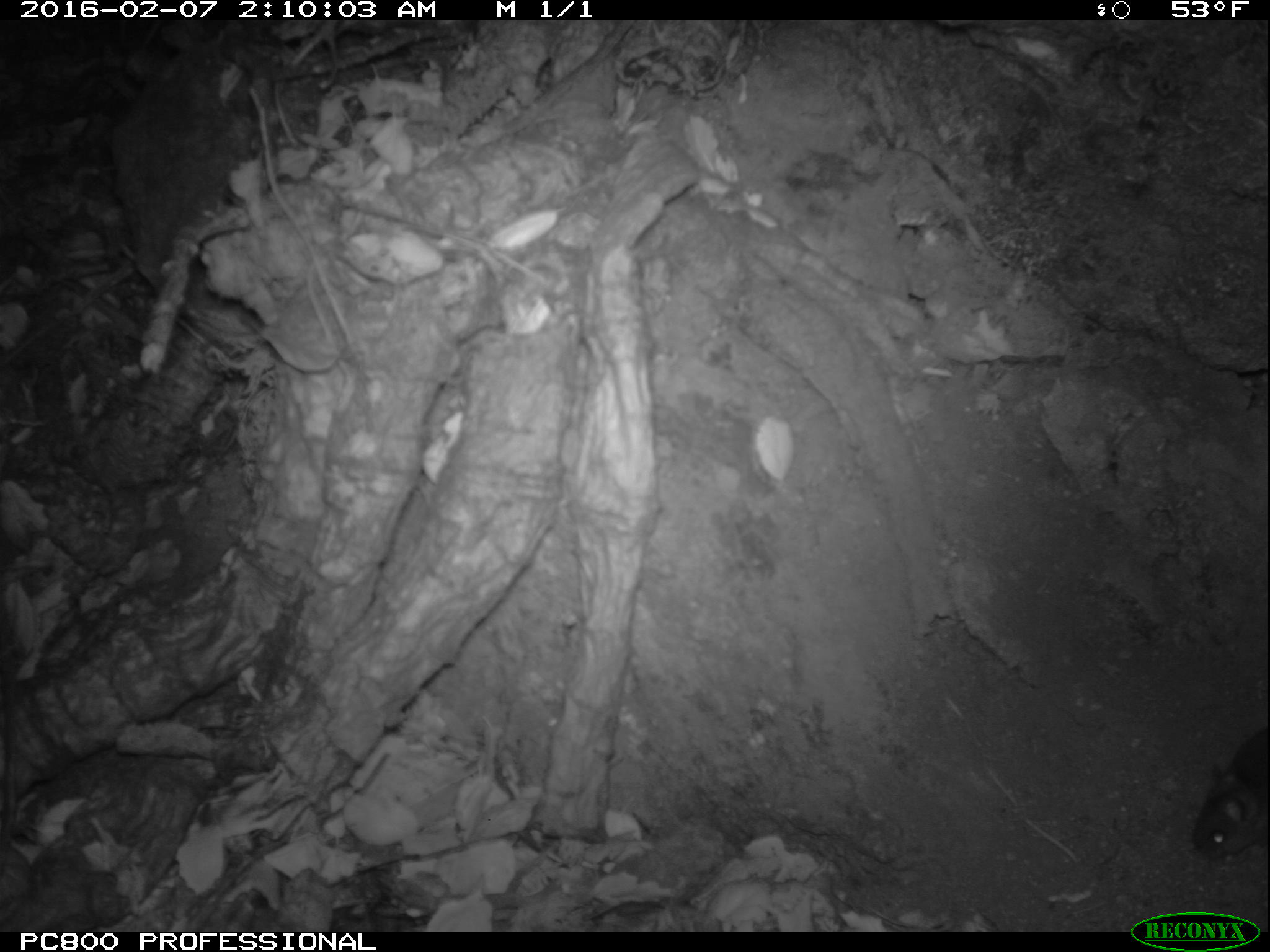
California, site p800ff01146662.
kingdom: Animalia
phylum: Chordata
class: Mammalia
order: Rodentia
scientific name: Rodentia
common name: rodent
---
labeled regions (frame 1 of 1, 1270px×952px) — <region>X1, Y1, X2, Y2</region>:
rodent: <region>1191, 728, 1267, 859</region>